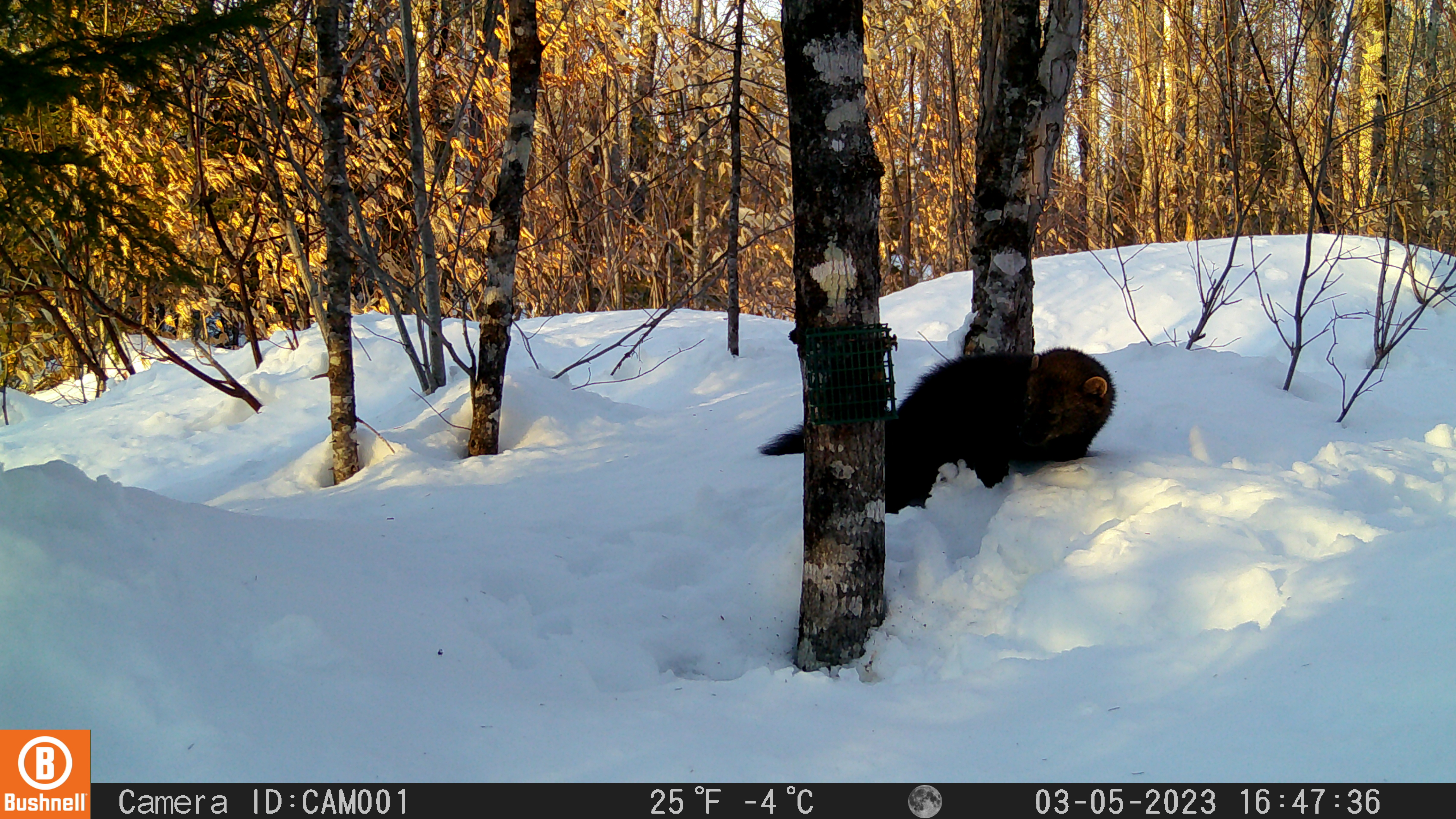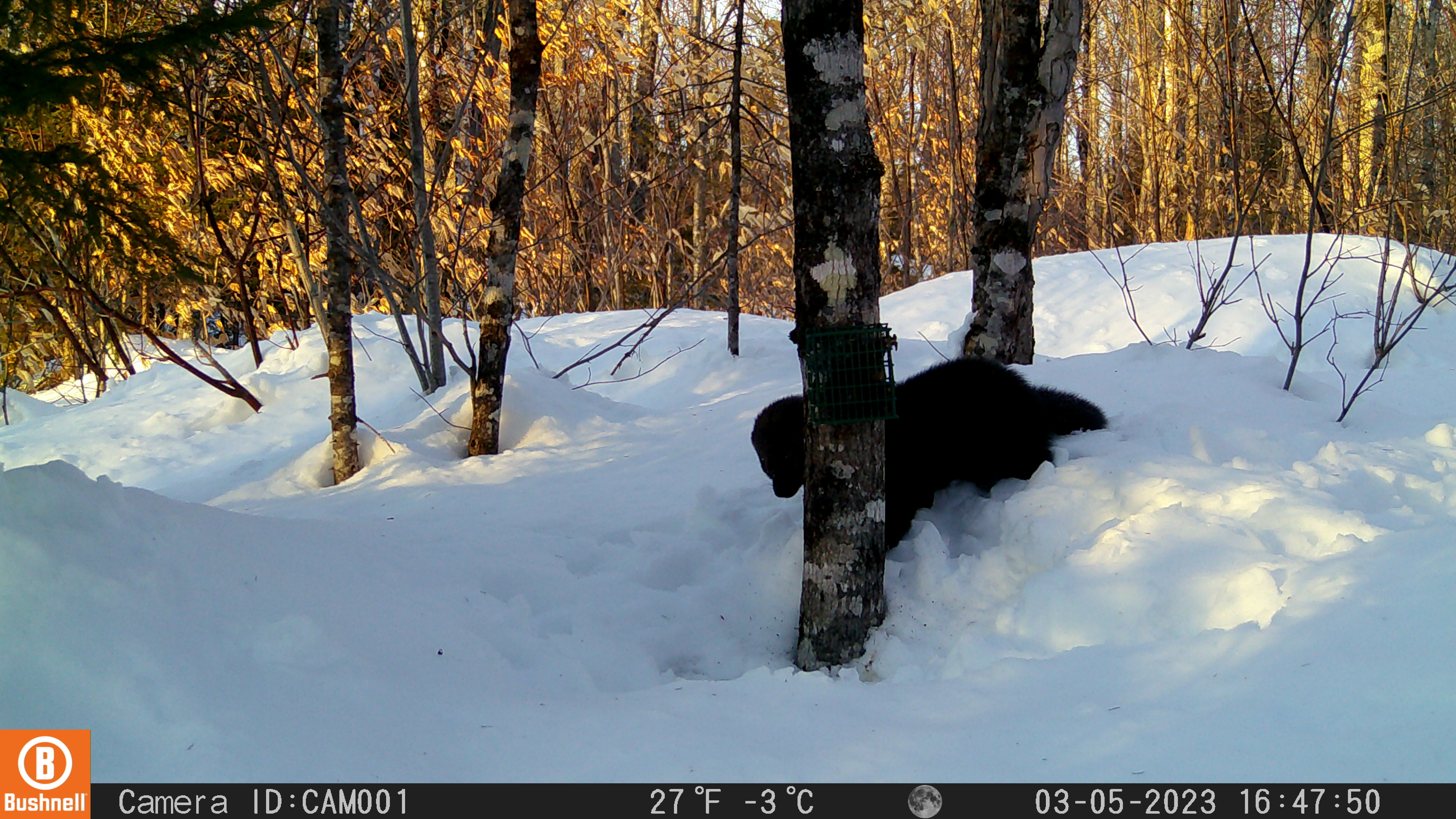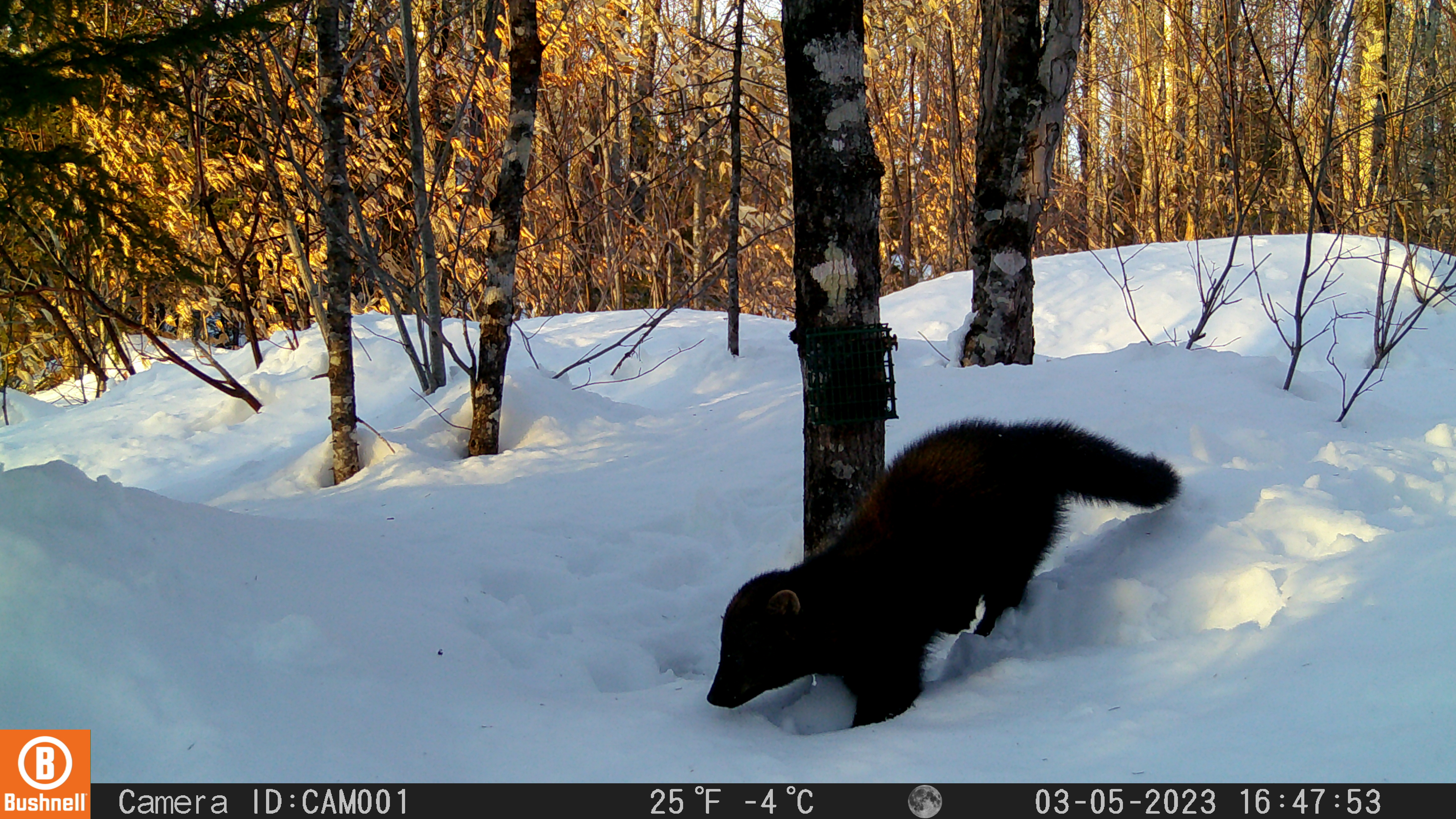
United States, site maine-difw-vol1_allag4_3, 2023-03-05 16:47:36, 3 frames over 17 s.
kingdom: Animalia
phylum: Chordata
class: Mammalia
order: Carnivora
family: Mustelidae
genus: Pekania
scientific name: Pekania pennanti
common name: fisher